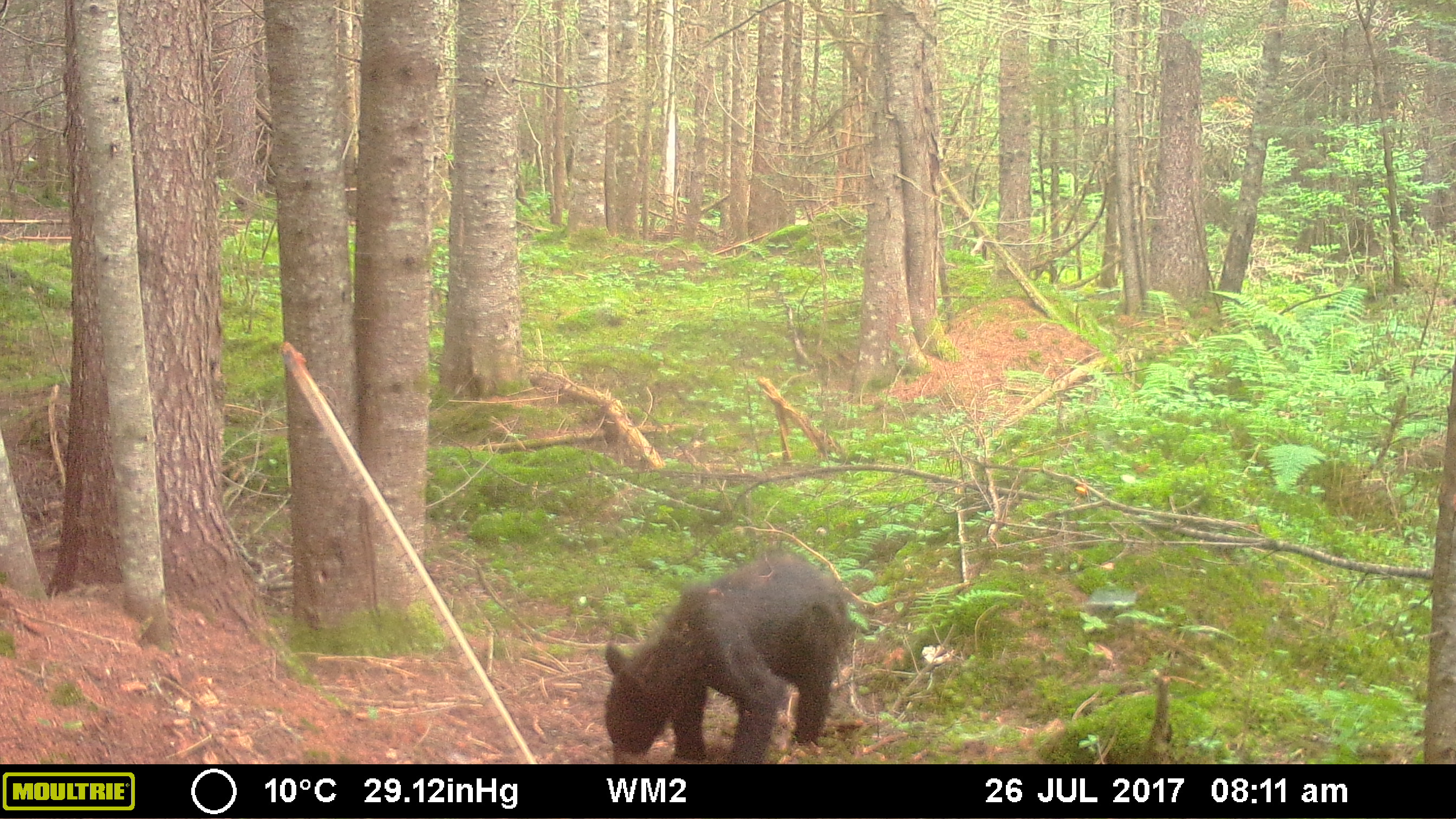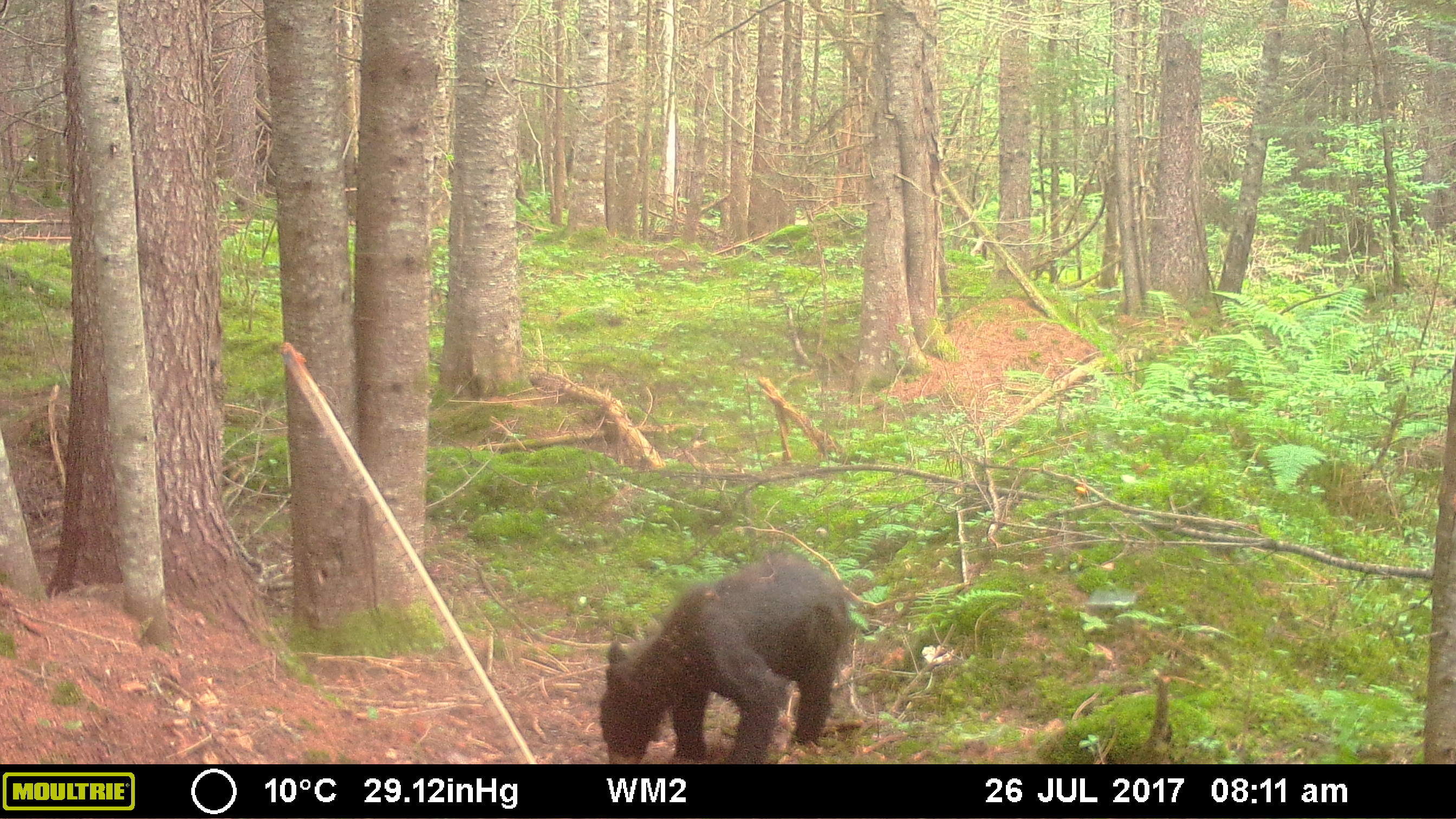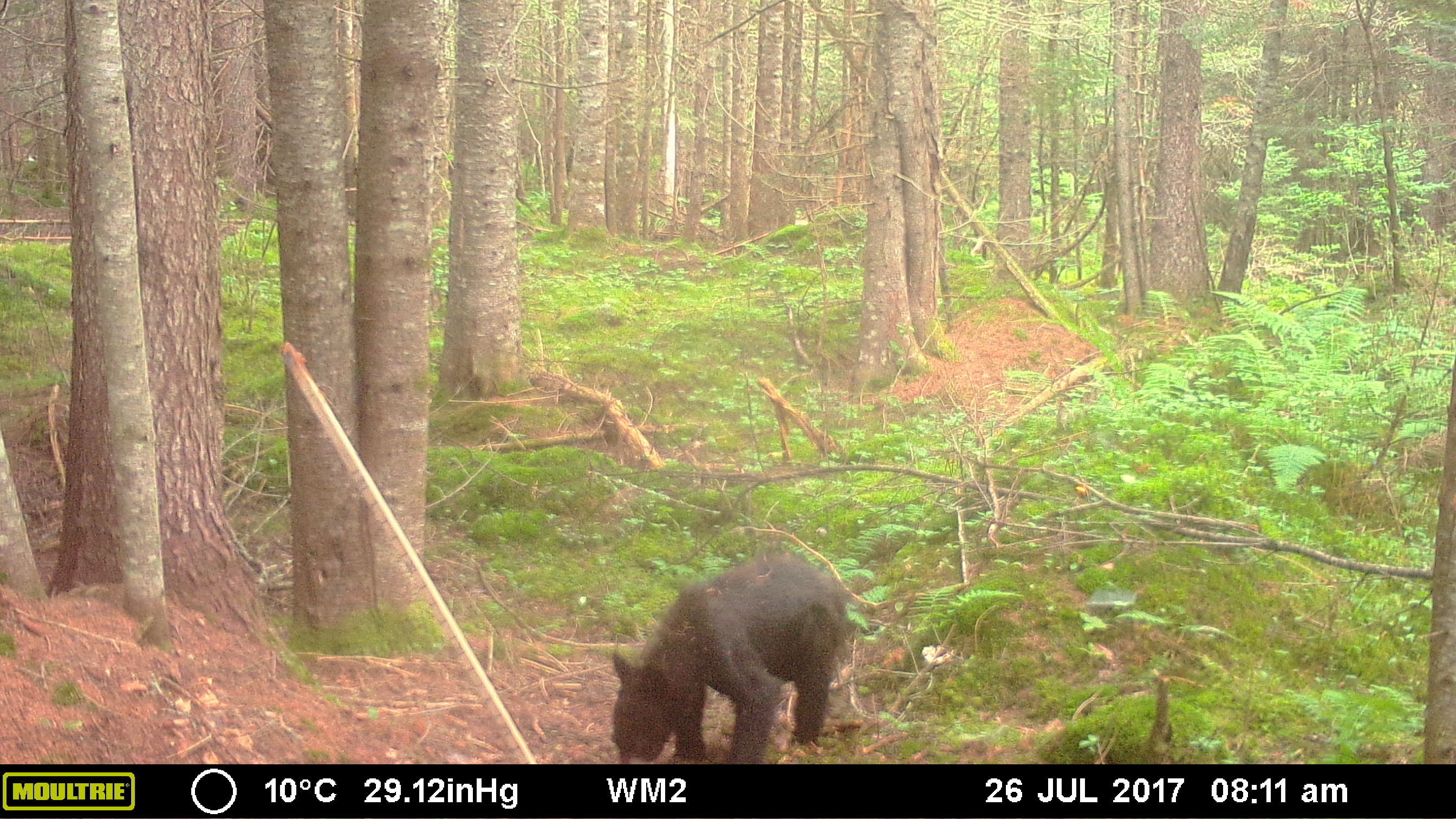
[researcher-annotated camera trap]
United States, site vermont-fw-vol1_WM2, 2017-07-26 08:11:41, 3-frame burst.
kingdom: Animalia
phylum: Chordata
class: Mammalia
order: Carnivora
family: Ursidae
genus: Ursus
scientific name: Ursus americanus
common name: black bear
Black bear (Ursus americanus).